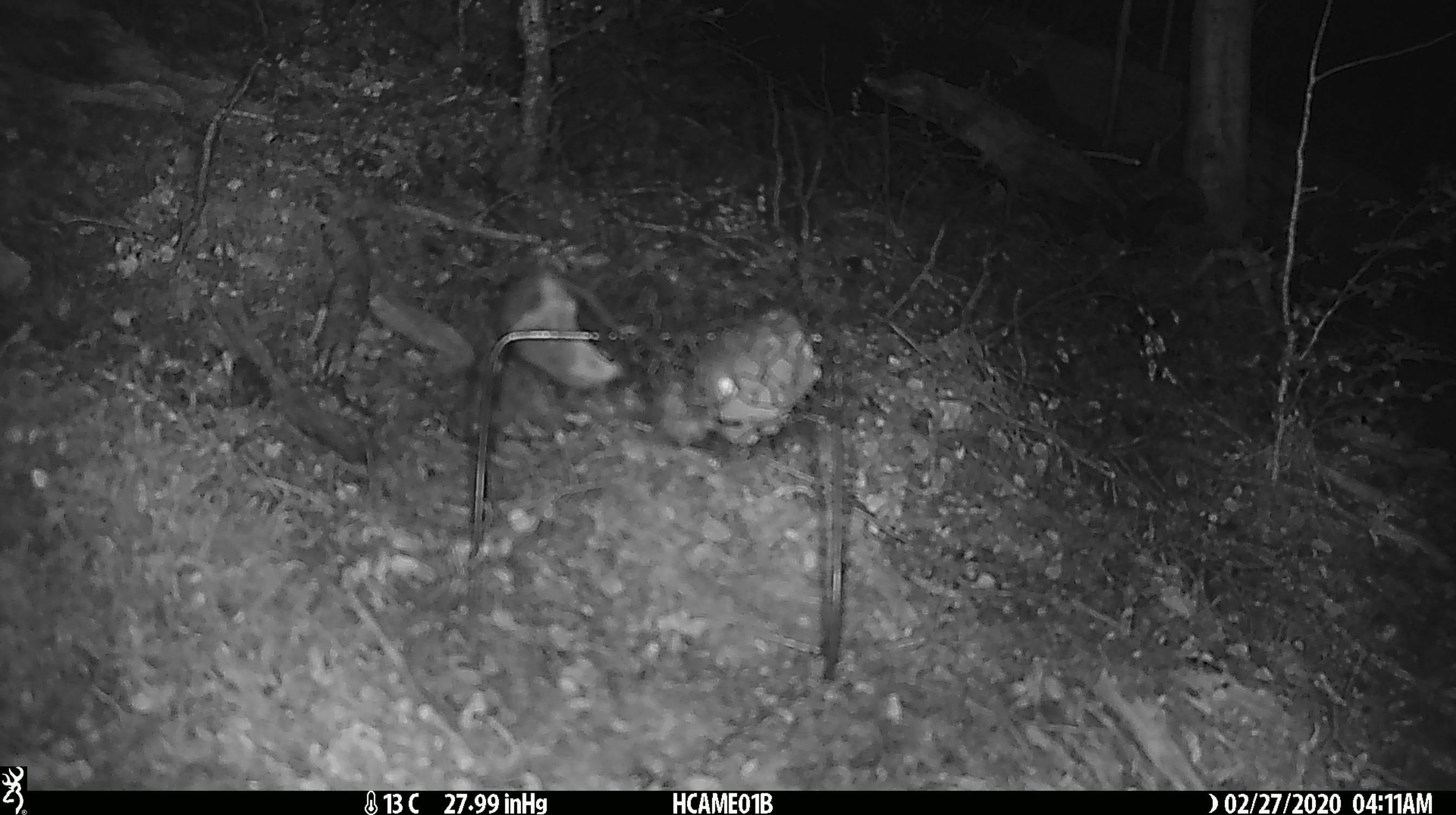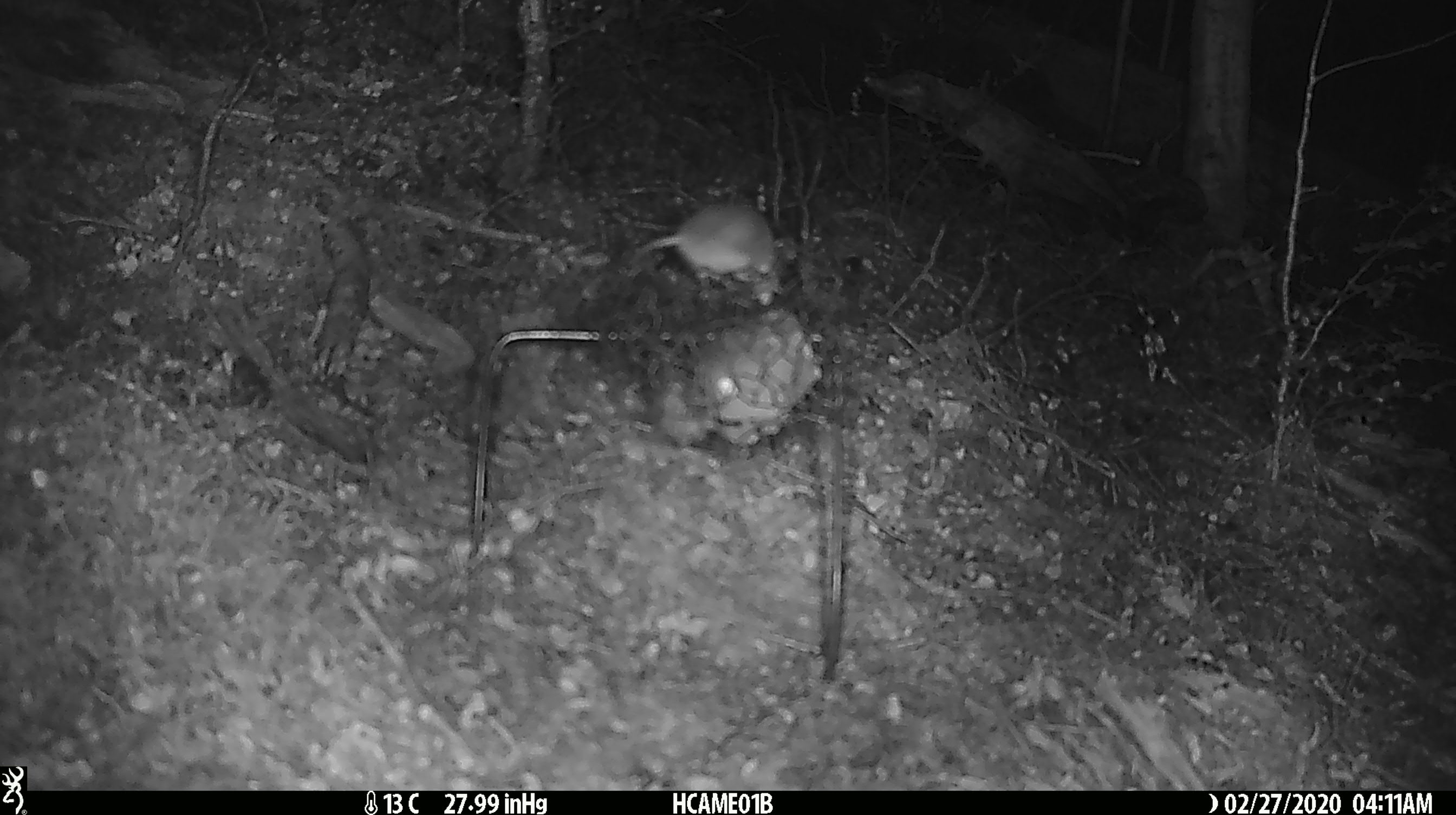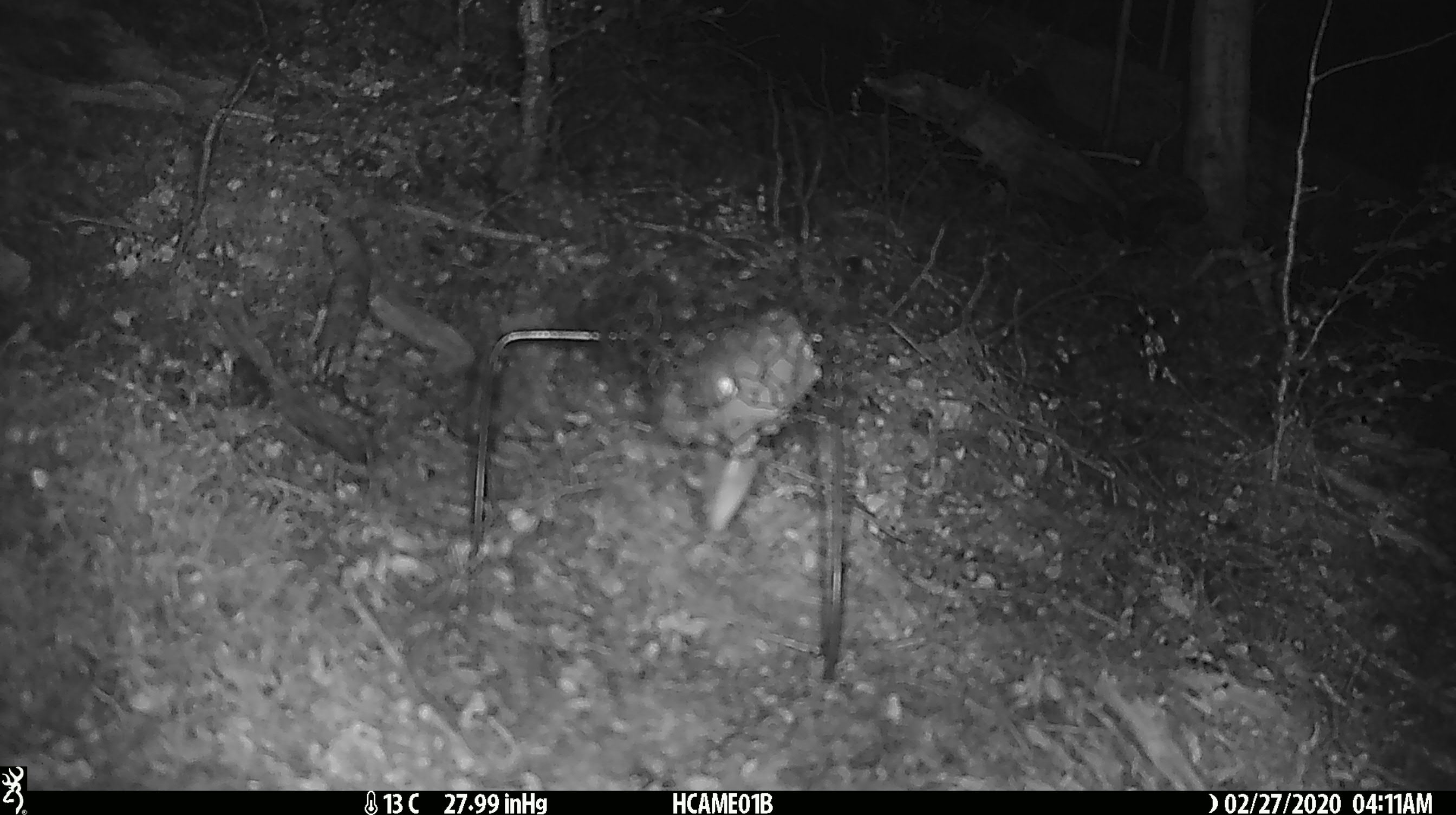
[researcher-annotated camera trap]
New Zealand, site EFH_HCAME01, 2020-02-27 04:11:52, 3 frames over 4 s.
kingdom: Animalia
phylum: Chordata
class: Mammalia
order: Rodentia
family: Muridae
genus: Mus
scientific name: Mus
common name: mouse